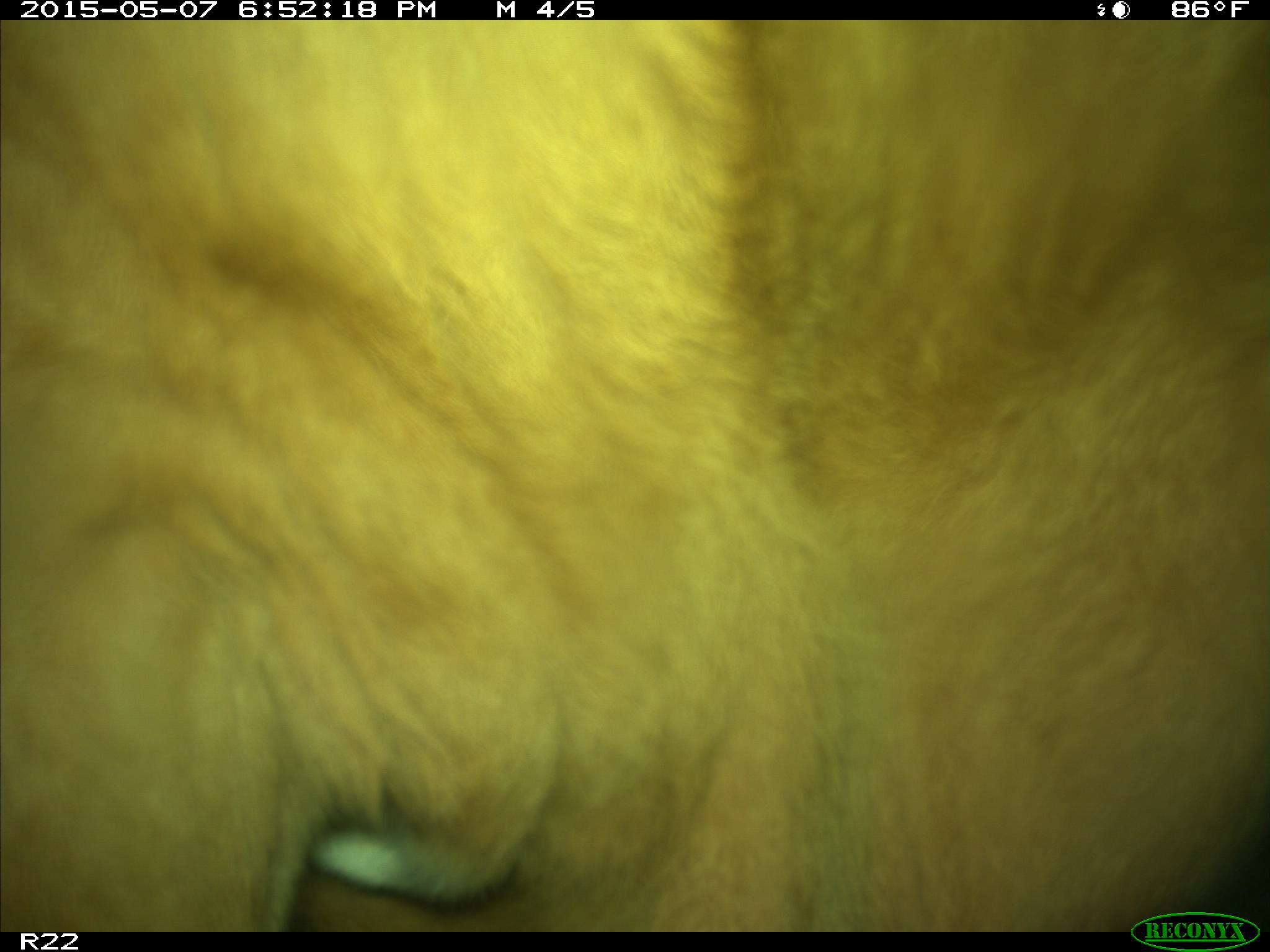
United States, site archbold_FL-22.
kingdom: Animalia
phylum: Chordata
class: Mammalia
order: Artiodactyla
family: Bovidae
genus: Bos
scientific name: Bos taurus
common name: domestic cow